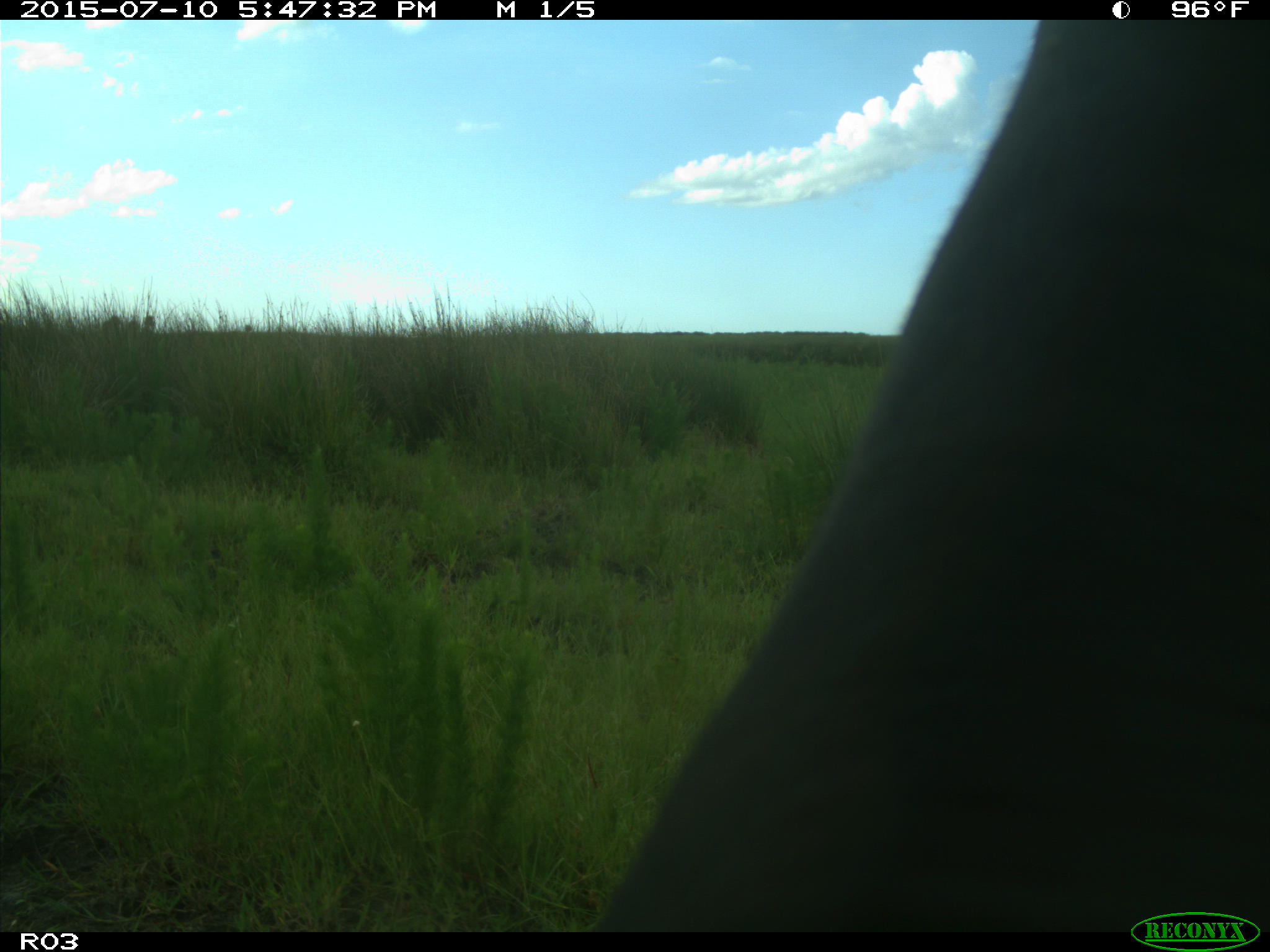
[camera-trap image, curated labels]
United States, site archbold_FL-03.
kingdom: Animalia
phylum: Chordata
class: Mammalia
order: Artiodactyla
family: Bovidae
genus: Bos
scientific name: Bos taurus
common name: domestic cow